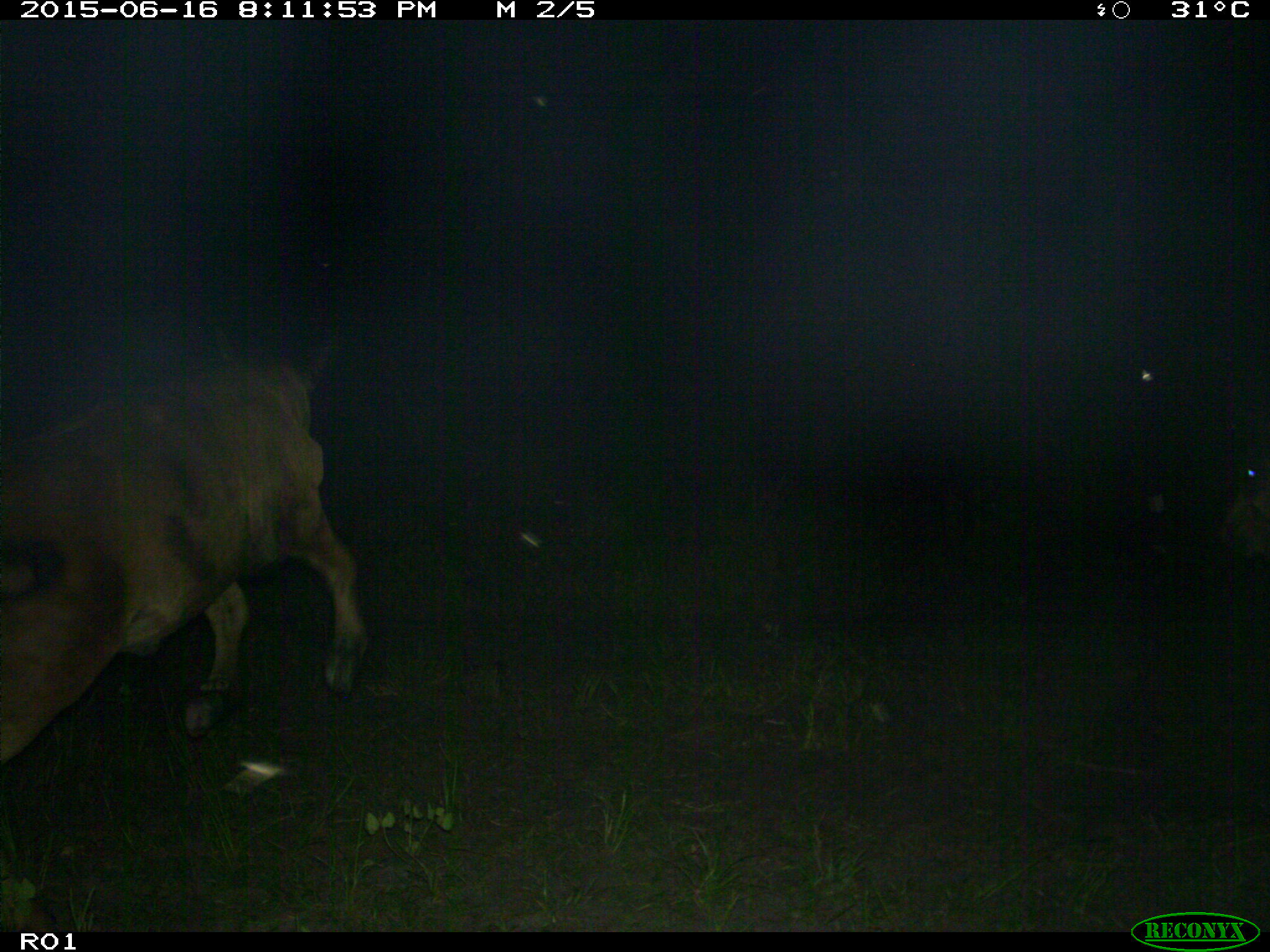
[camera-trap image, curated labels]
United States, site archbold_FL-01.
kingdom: Animalia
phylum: Chordata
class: Mammalia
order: Artiodactyla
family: Bovidae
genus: Bos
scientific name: Bos taurus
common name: domestic cow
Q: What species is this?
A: Bos taurus (domestic cow).